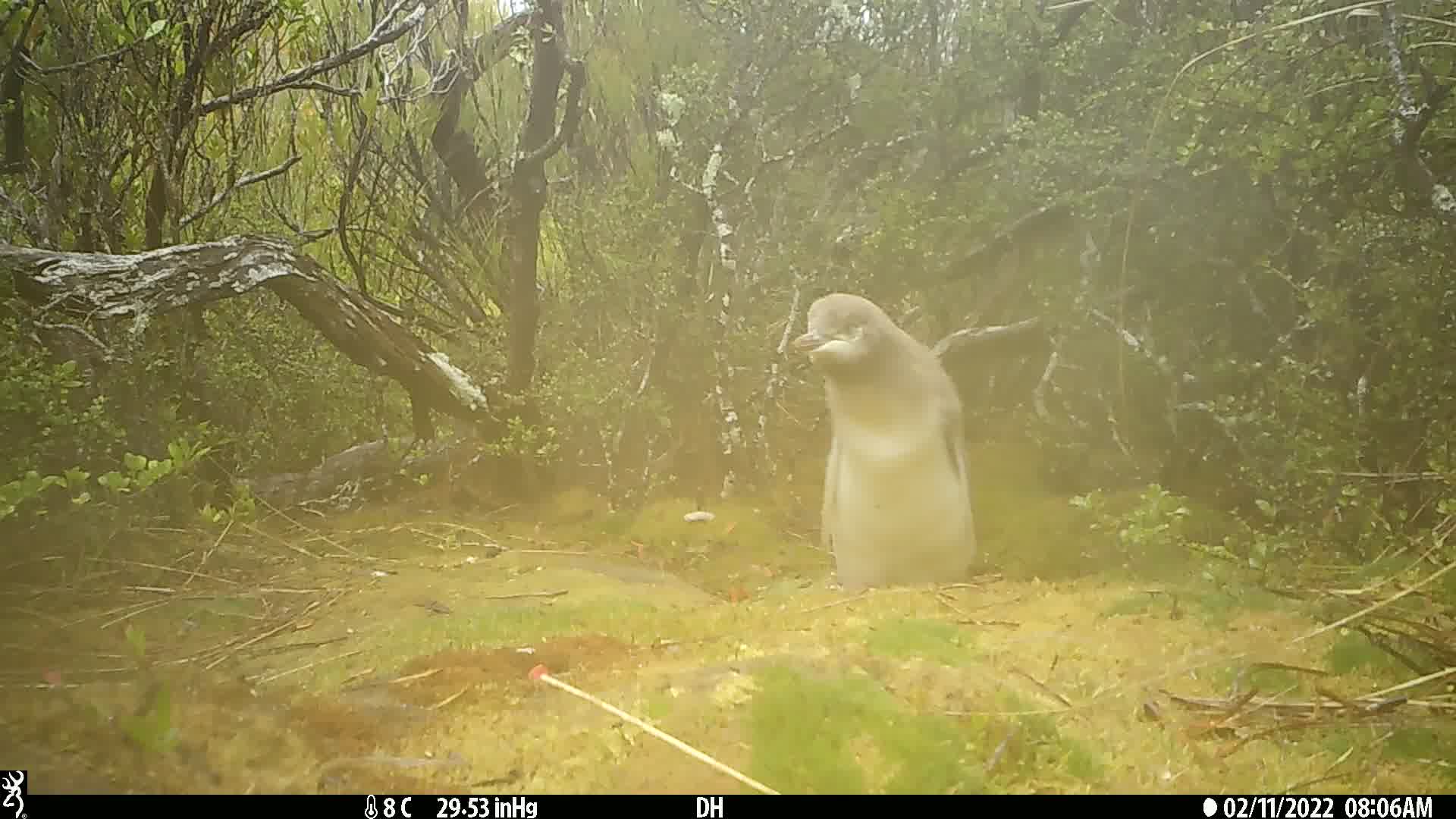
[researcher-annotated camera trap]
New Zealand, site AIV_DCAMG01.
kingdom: Animalia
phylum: Chordata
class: Aves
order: Sphenisciformes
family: Spheniscidae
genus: Megadyptes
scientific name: Megadyptes antipodes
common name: yellow-eyed penguin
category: yellow eyed penguin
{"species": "yellow eyed penguin (yellow-eyed penguin) (Megadyptes antipodes)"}